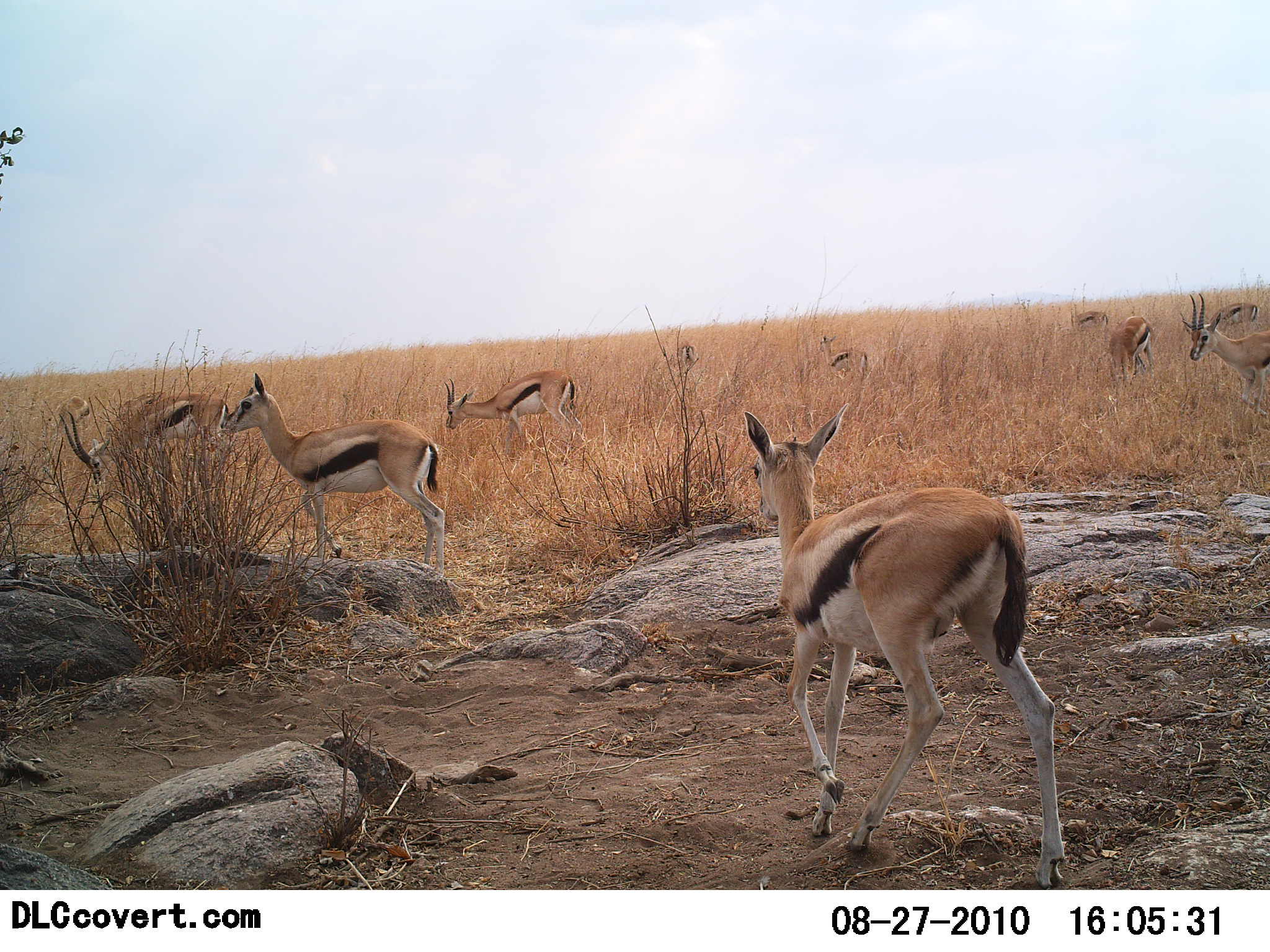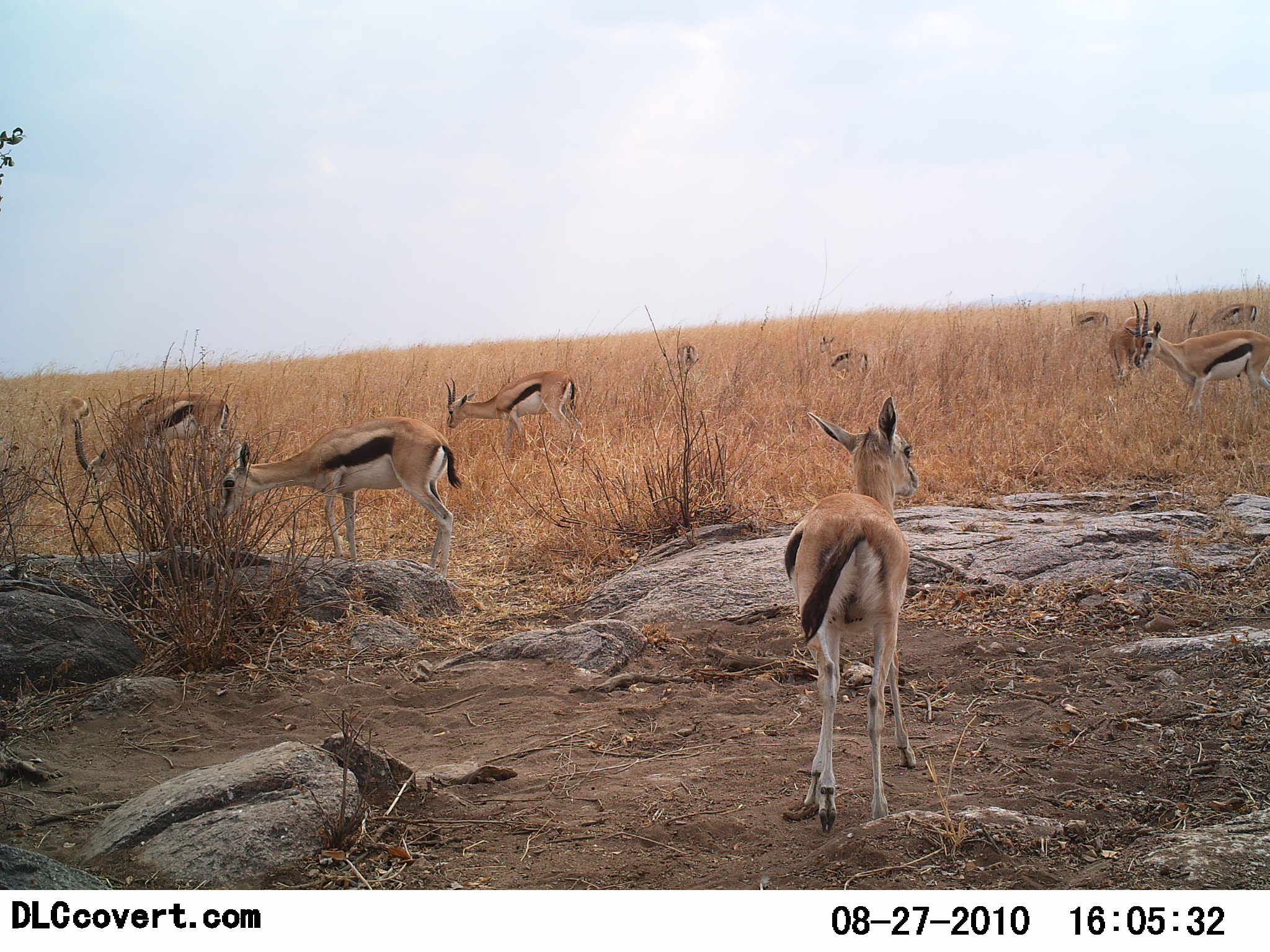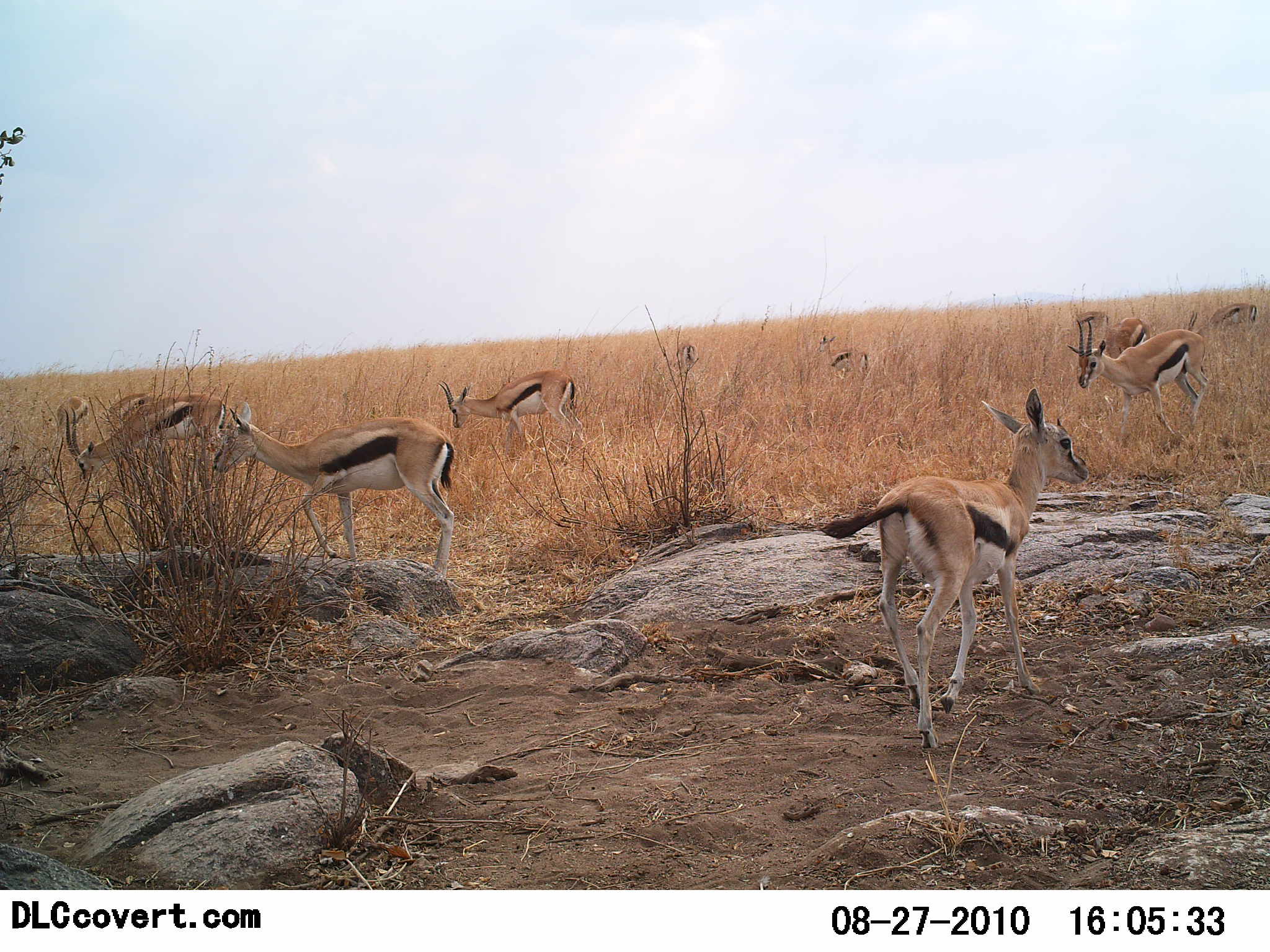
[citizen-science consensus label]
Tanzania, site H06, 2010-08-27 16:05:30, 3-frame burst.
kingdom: Animalia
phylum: Chordata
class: Mammalia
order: Artiodactyla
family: Bovidae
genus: Eudorcas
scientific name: Eudorcas thomsonii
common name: thomson's gazelle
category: gazellethomsons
Gazellethomsons (thomson's gazelle) (Eudorcas thomsonii), count 10. Behavior (volunteer vote fractions): standing 52%, resting 5%, moving 43%, interacting 10%. Young present (vote fraction): 0%. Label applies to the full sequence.